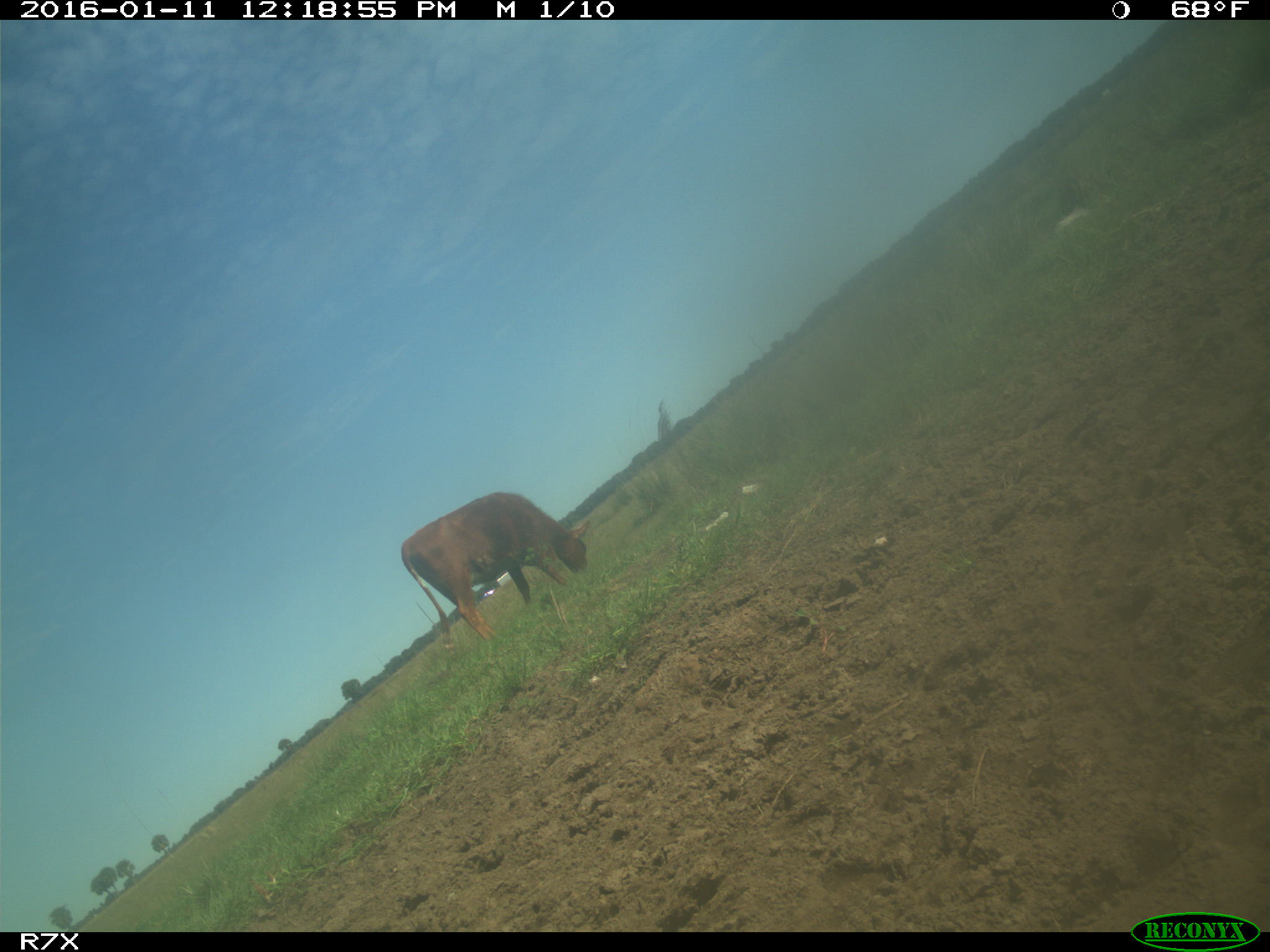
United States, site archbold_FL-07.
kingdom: Animalia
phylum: Chordata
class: Mammalia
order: Artiodactyla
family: Bovidae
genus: Bos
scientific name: Bos taurus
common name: domestic cow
Bos taurus (domestic cow).